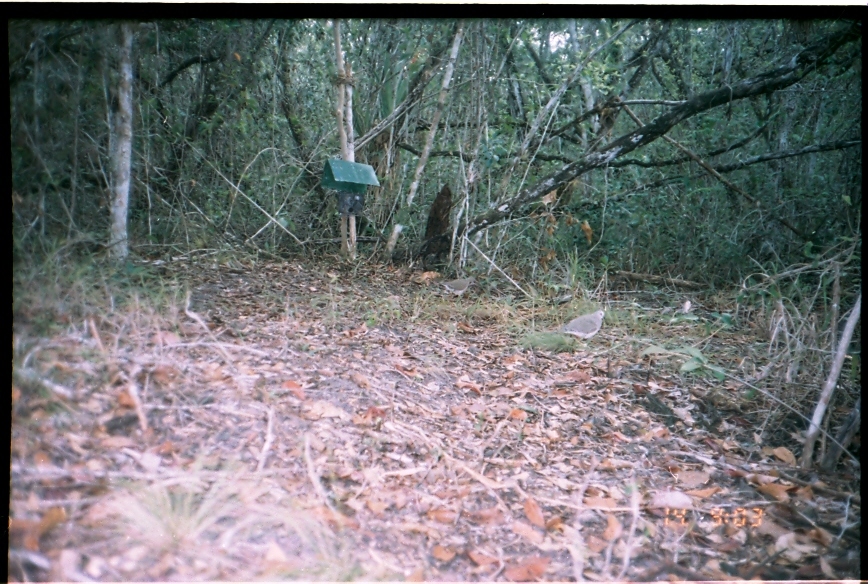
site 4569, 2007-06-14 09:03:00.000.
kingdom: Animalia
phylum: Chordata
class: Aves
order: Columbiformes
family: Columbidae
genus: Leptotila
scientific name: Leptotila verreauxi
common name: white-tipped dove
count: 1